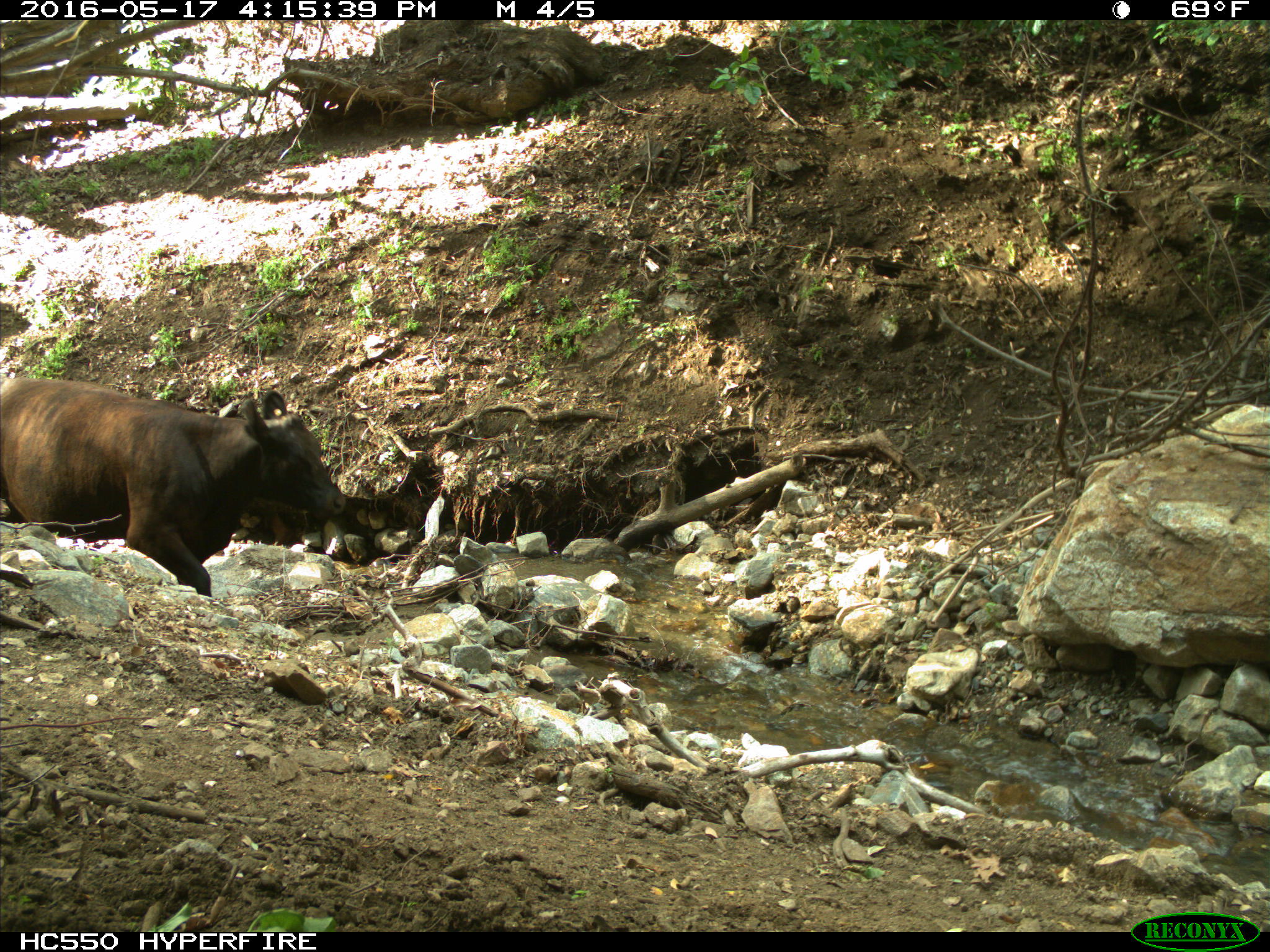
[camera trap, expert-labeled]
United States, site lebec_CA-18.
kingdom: Animalia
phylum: Chordata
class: Mammalia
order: Artiodactyla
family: Bovidae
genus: Bos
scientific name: Bos taurus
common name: domestic cow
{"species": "Bos taurus (domestic cow)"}